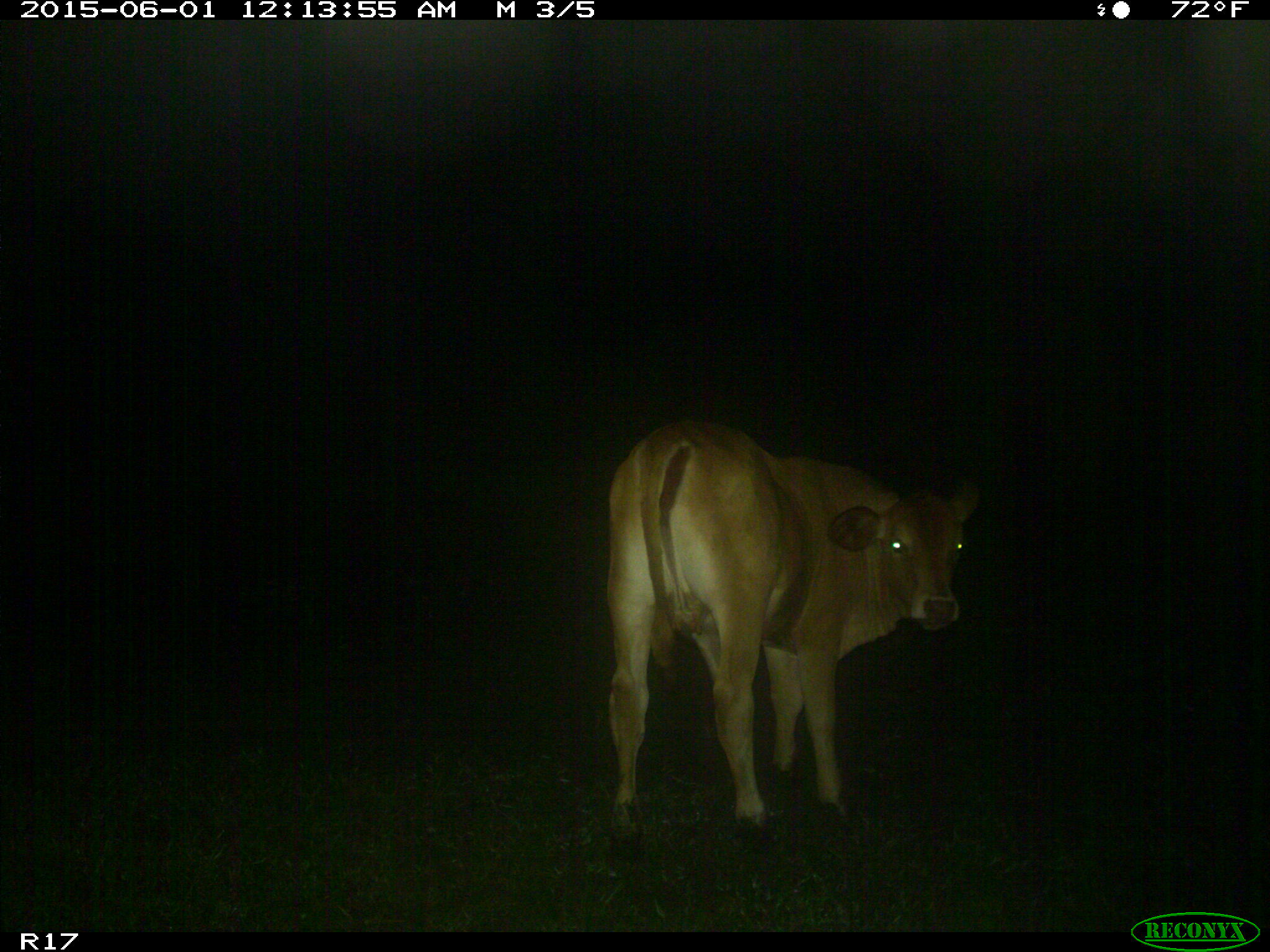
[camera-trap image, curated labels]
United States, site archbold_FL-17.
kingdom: Animalia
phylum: Chordata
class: Mammalia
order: Artiodactyla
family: Bovidae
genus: Bos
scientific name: Bos taurus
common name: domestic cow